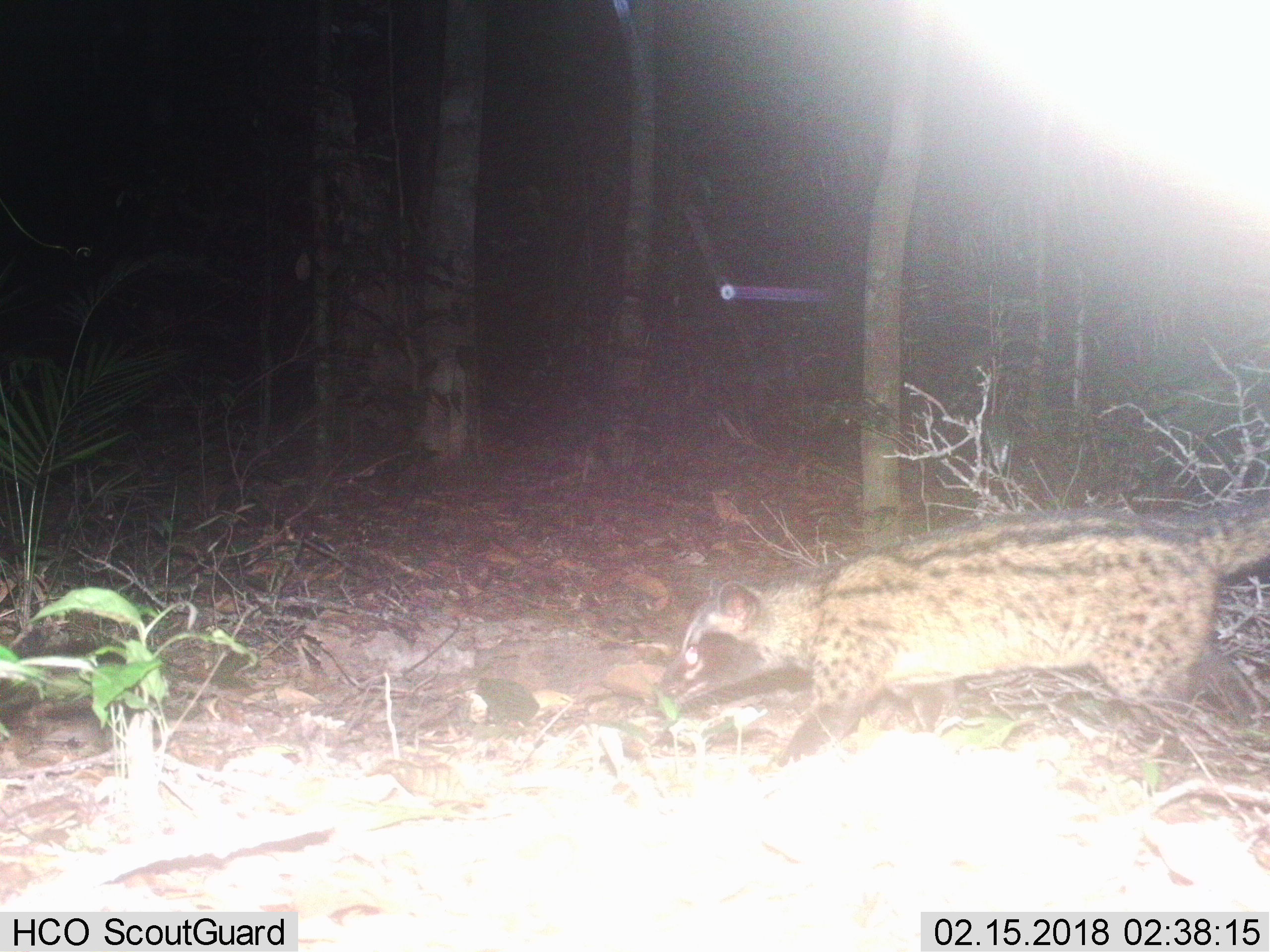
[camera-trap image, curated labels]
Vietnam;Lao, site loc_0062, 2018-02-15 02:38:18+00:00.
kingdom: Animalia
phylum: Chordata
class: Mammalia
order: Carnivora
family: Viverridae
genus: Paradoxurus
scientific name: Paradoxurus hermaphroditus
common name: common palm civet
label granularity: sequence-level